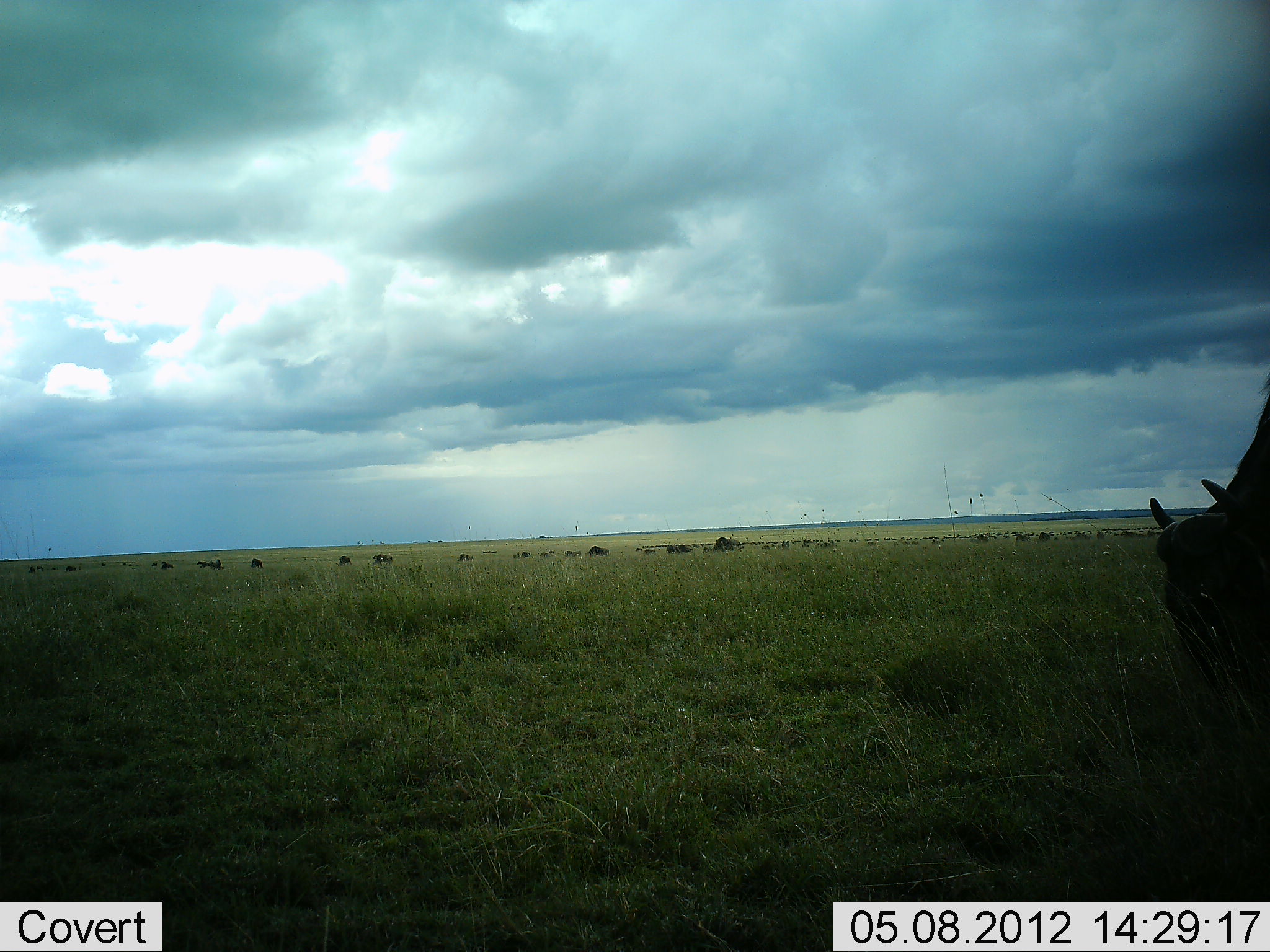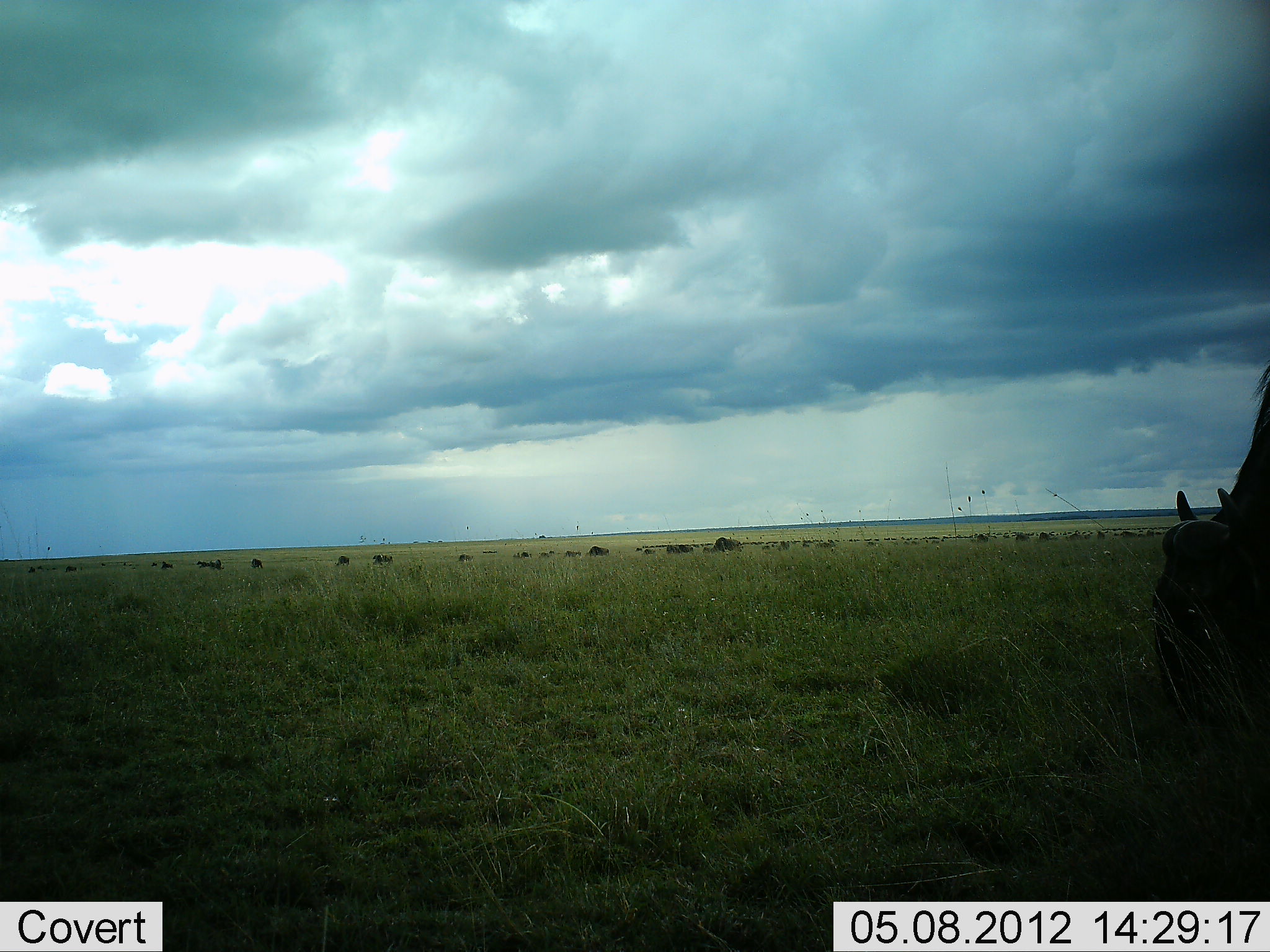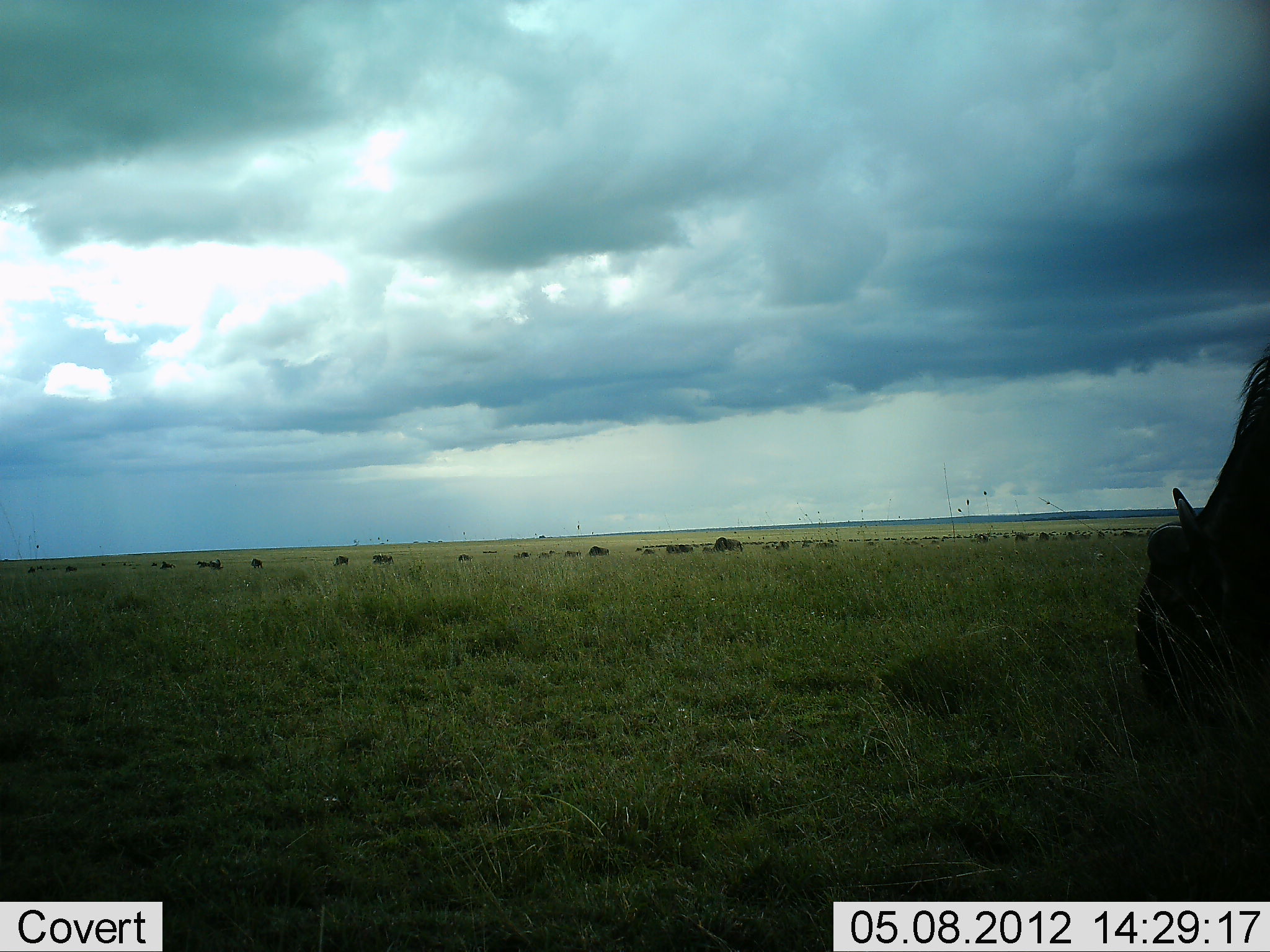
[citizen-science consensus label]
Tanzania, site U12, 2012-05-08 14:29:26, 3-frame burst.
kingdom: Animalia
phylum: Chordata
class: Mammalia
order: Artiodactyla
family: Bovidae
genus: Connochaetes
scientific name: Connochaetes taurinus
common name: blue wildebeest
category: wildebeest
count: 11-50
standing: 50%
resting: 0%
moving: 30%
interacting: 0%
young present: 0%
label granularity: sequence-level